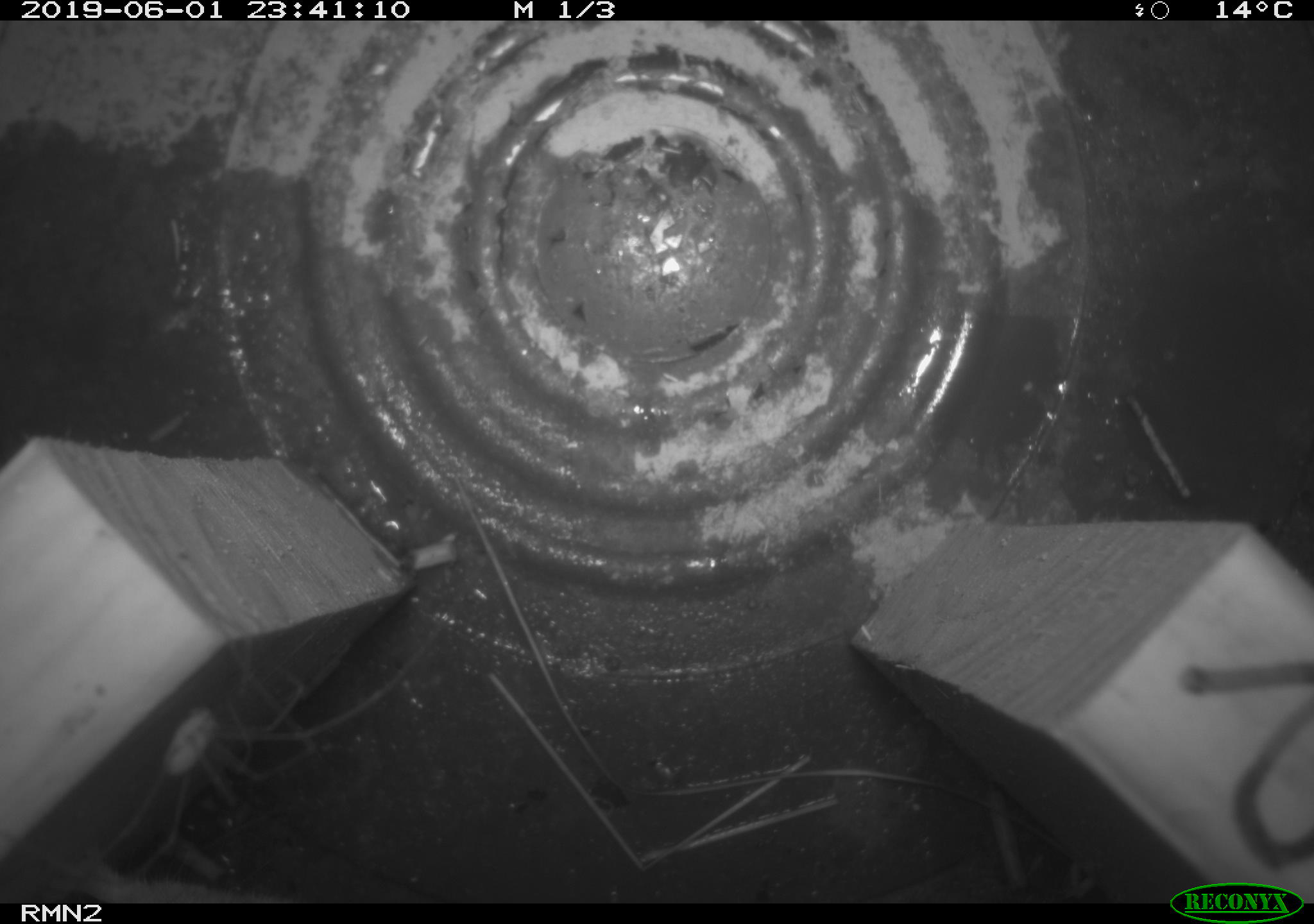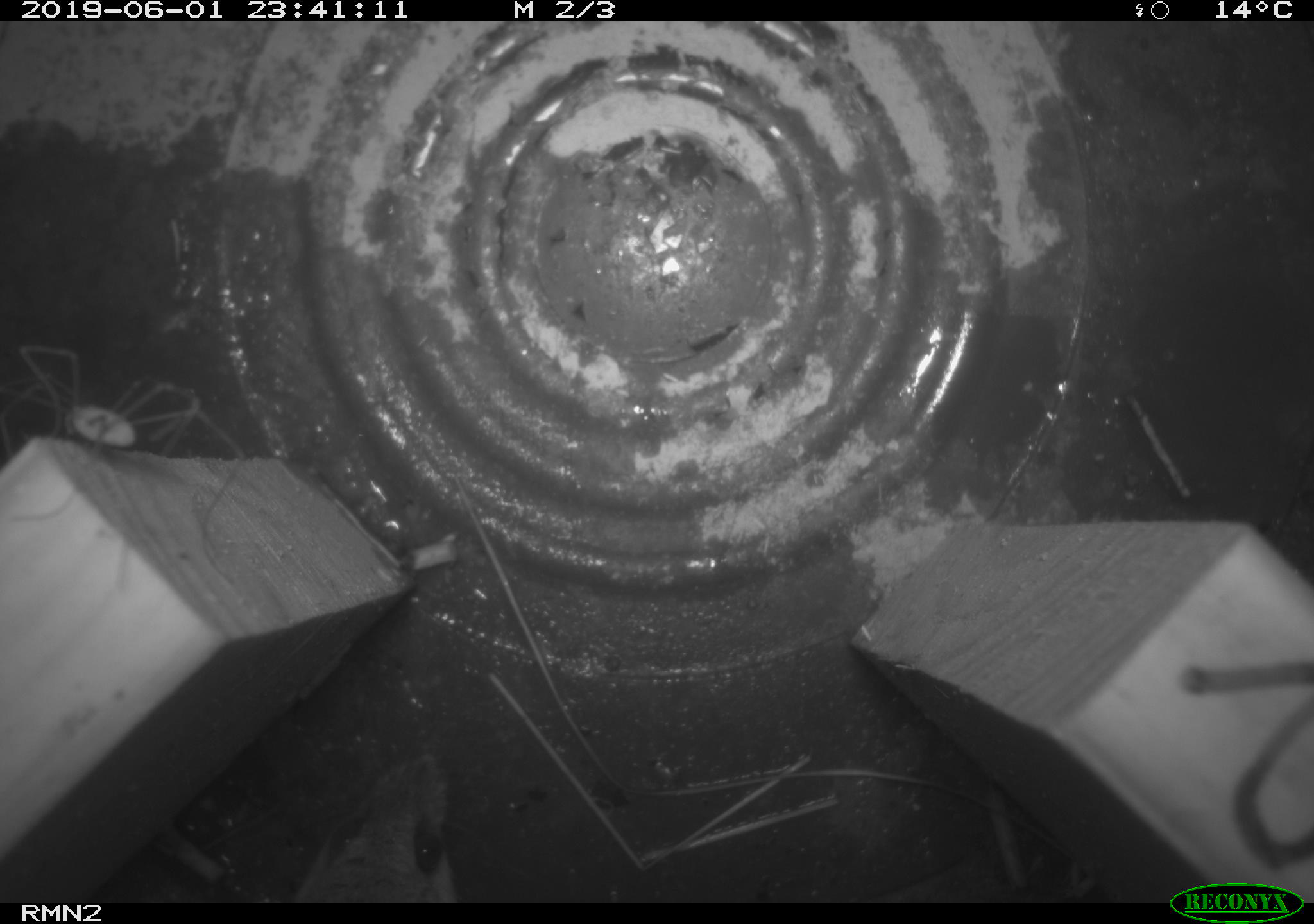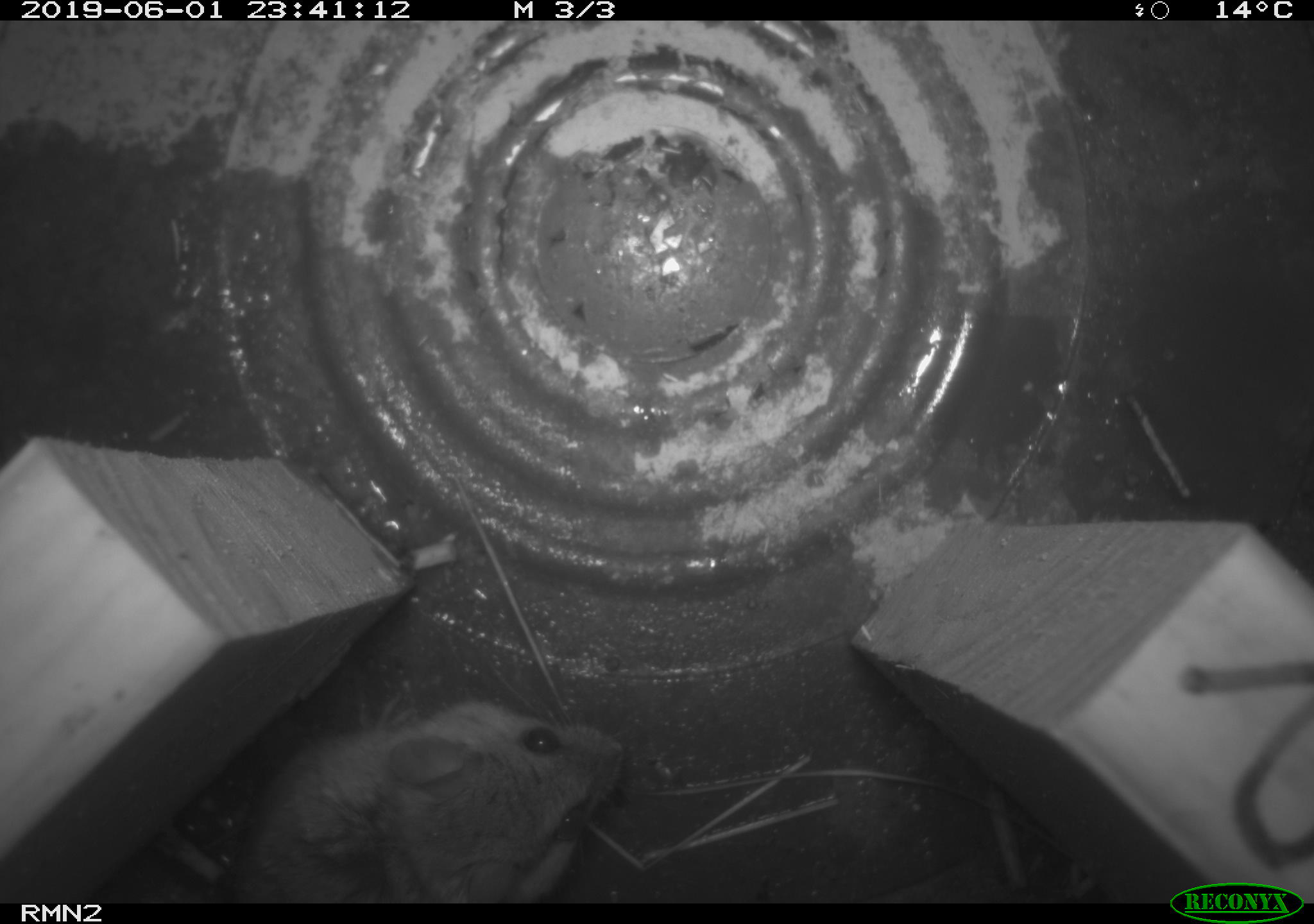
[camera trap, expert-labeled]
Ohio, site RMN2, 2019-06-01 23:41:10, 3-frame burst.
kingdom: Animalia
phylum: Chordata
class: Mammalia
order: Rodentia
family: Cricetidae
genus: Peromyscus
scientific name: Peromyscus leucopus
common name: white-footed mouse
White-footed mouse (Peromyscus leucopus).